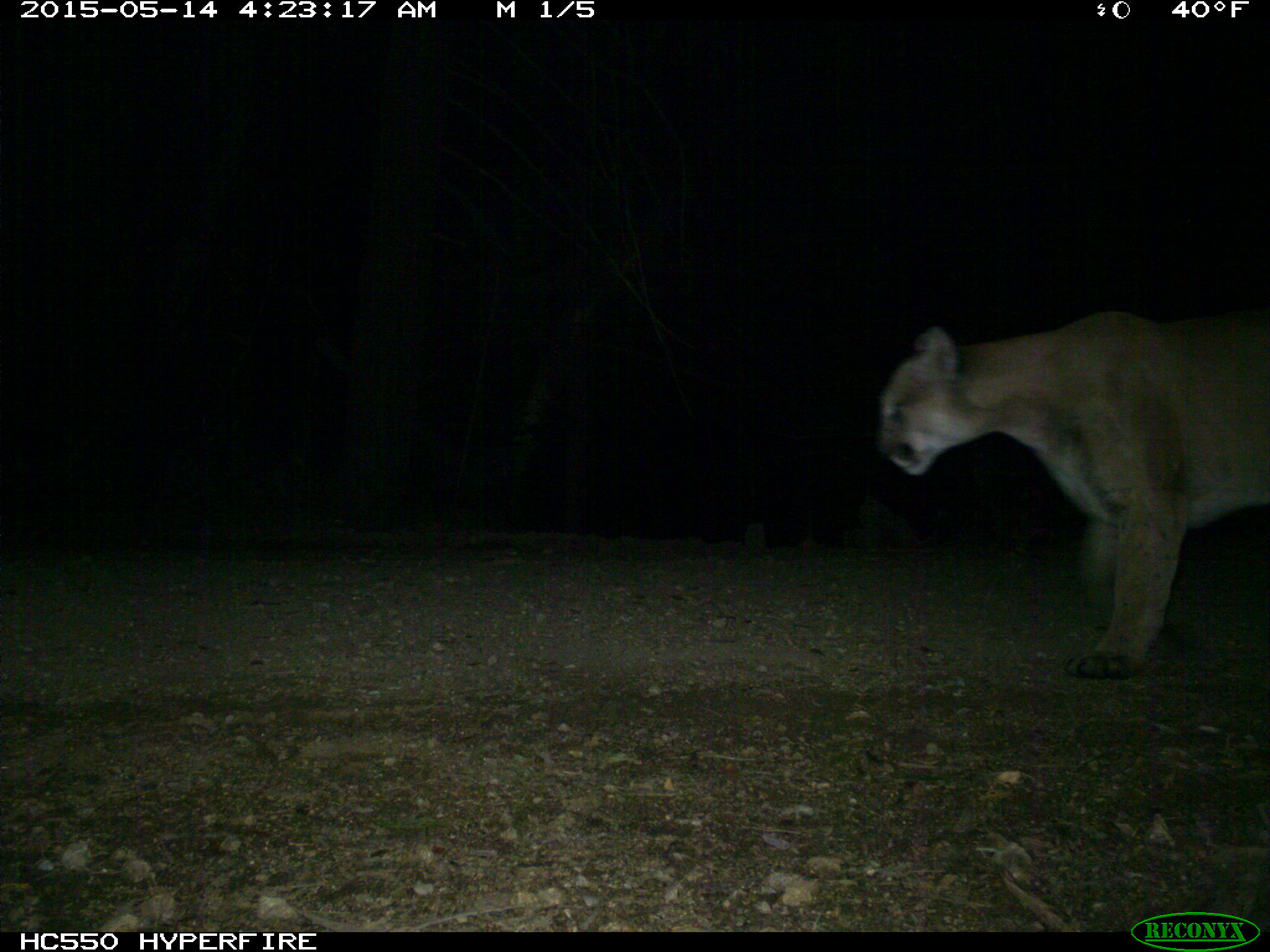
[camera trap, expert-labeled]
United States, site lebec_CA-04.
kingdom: Animalia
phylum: Chordata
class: Mammalia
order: Carnivora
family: Felidae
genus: Puma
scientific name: Puma concolor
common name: mountain lion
Puma concolor (mountain lion).